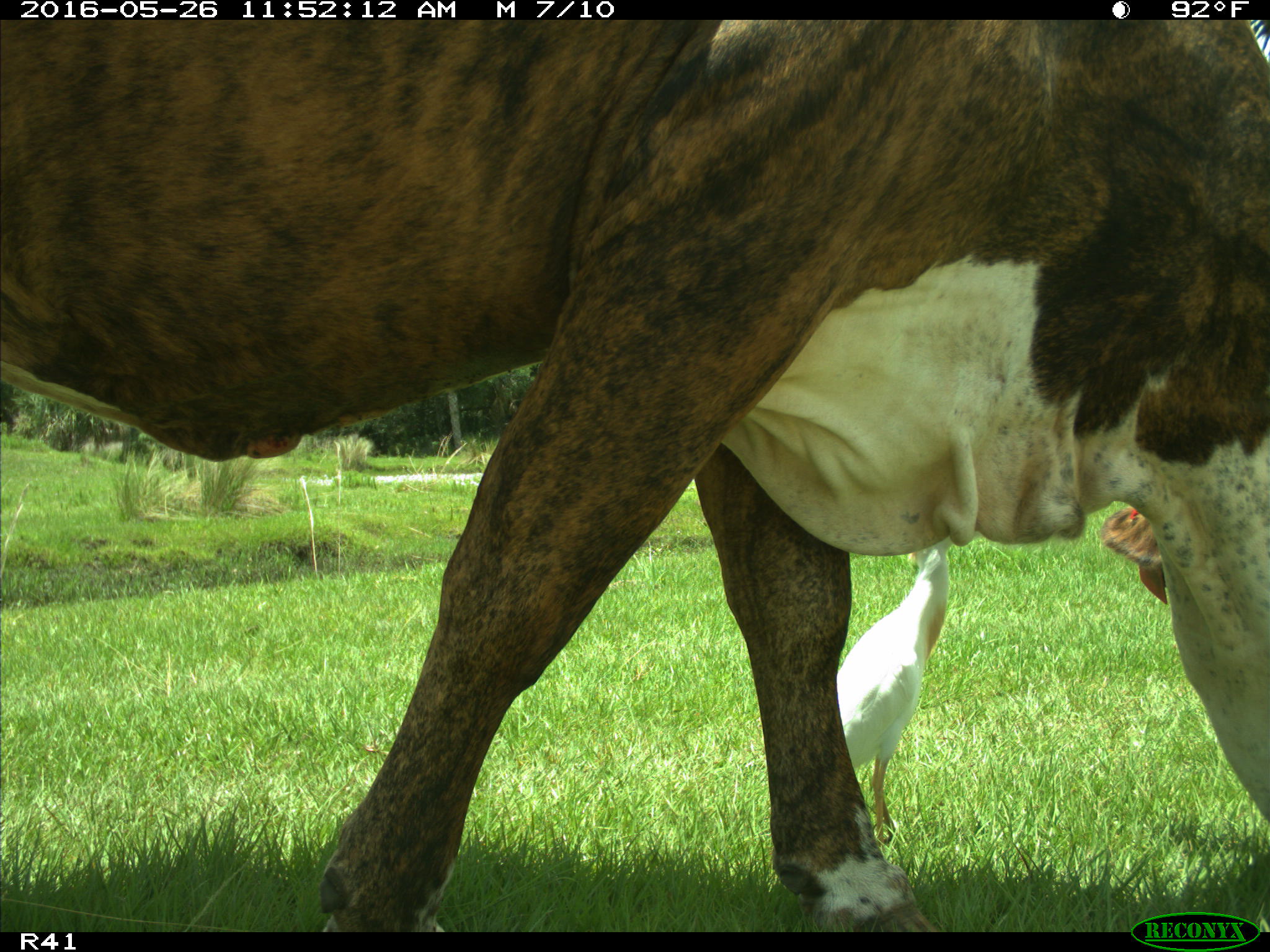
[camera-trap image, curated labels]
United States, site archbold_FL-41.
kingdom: Animalia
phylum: Chordata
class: Mammalia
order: Artiodactyla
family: Bovidae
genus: Bos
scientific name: Bos taurus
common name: domestic cow